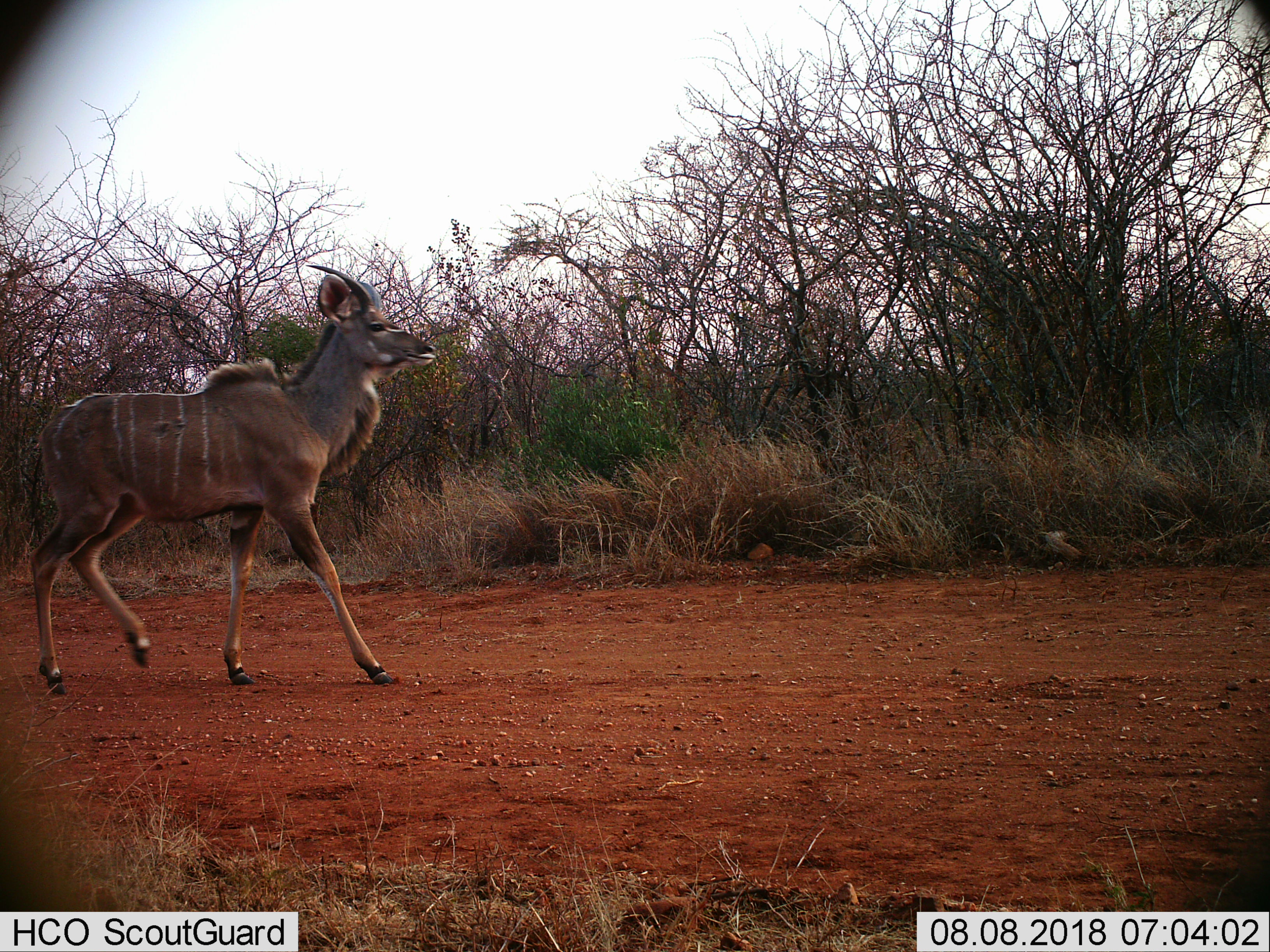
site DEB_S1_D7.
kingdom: Animalia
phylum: Chordata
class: Mammalia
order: Artiodactyla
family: Bovidae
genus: Tragelaphus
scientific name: Tragelaphus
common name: kudu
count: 1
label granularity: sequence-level